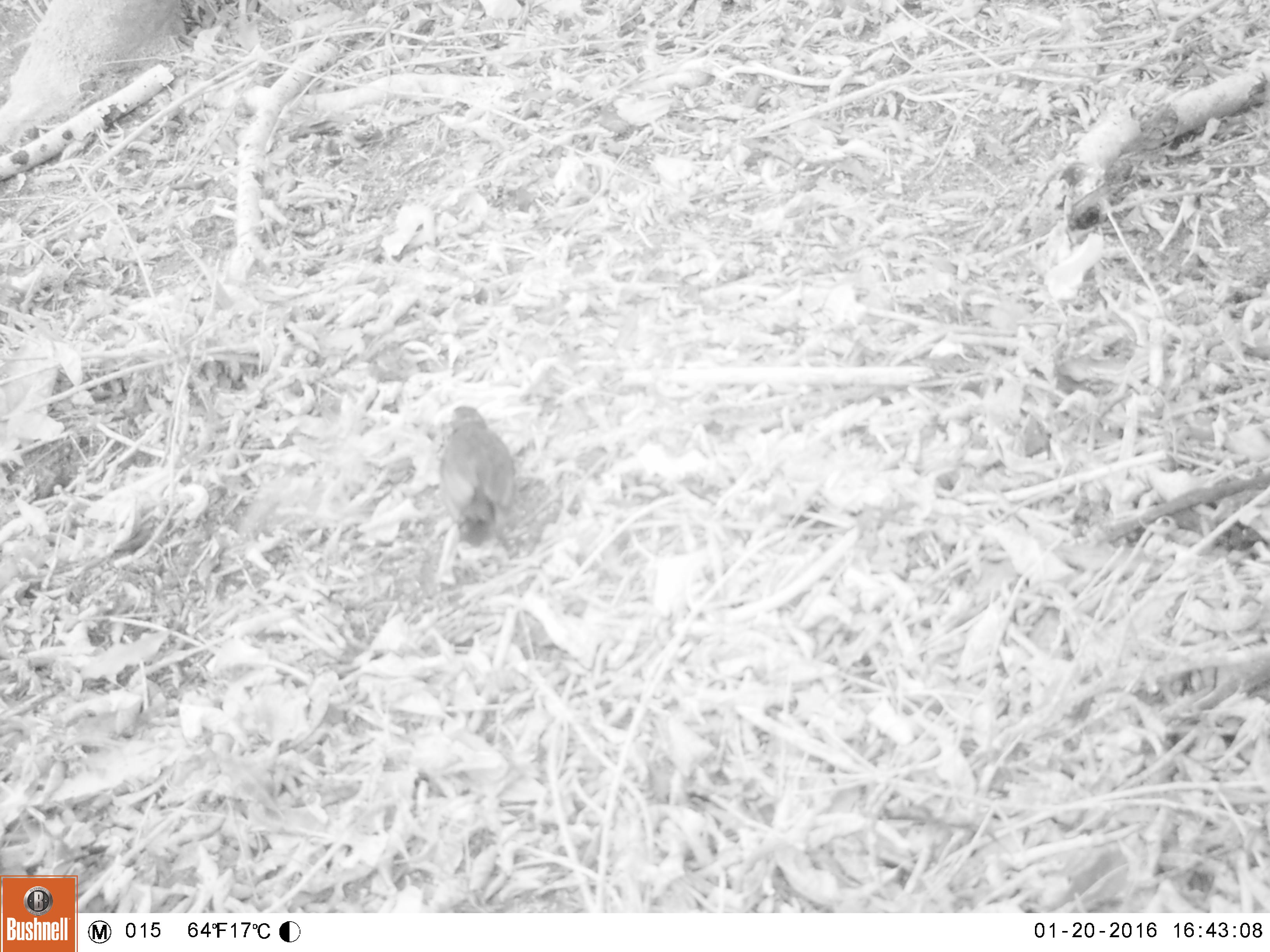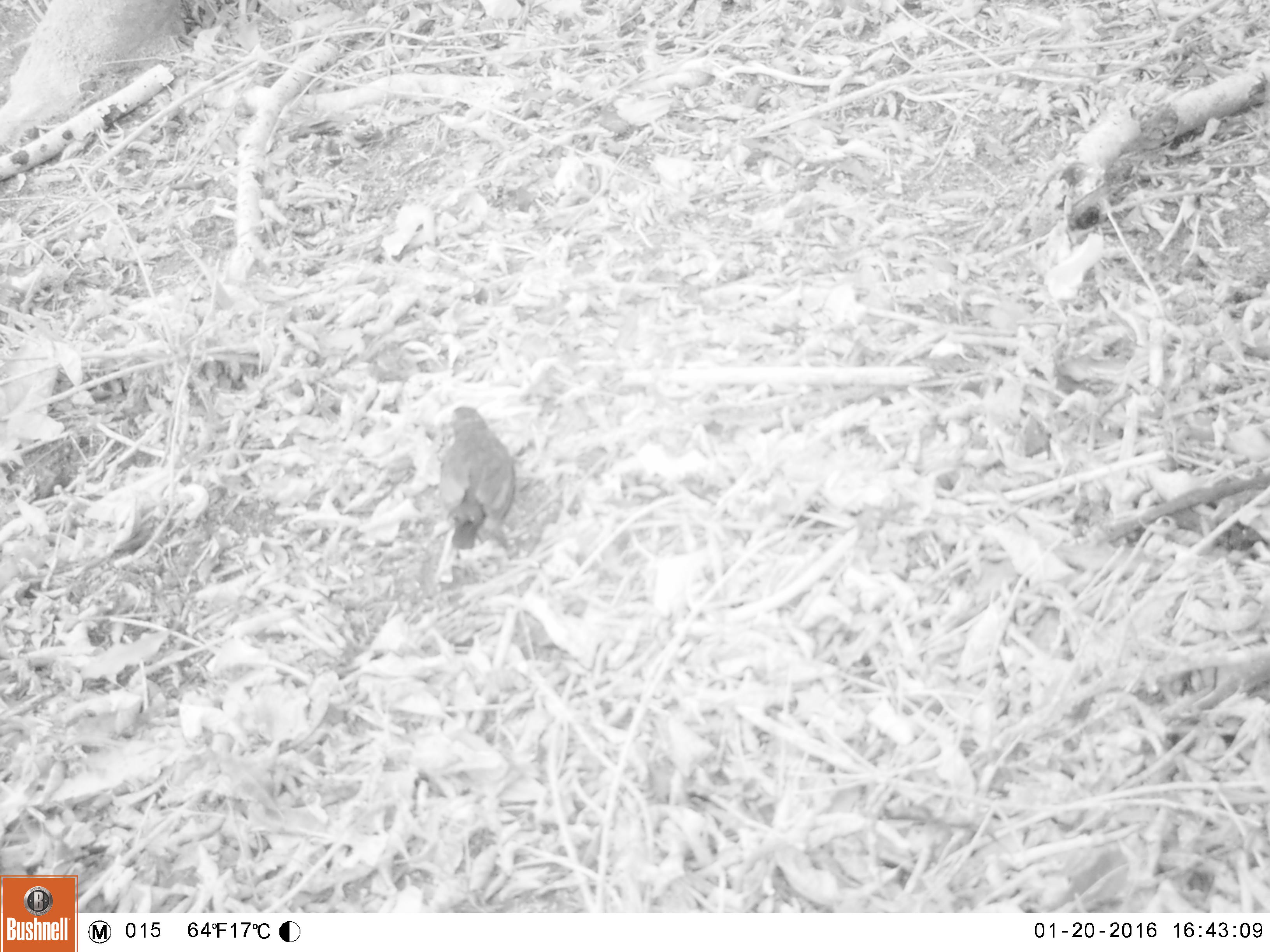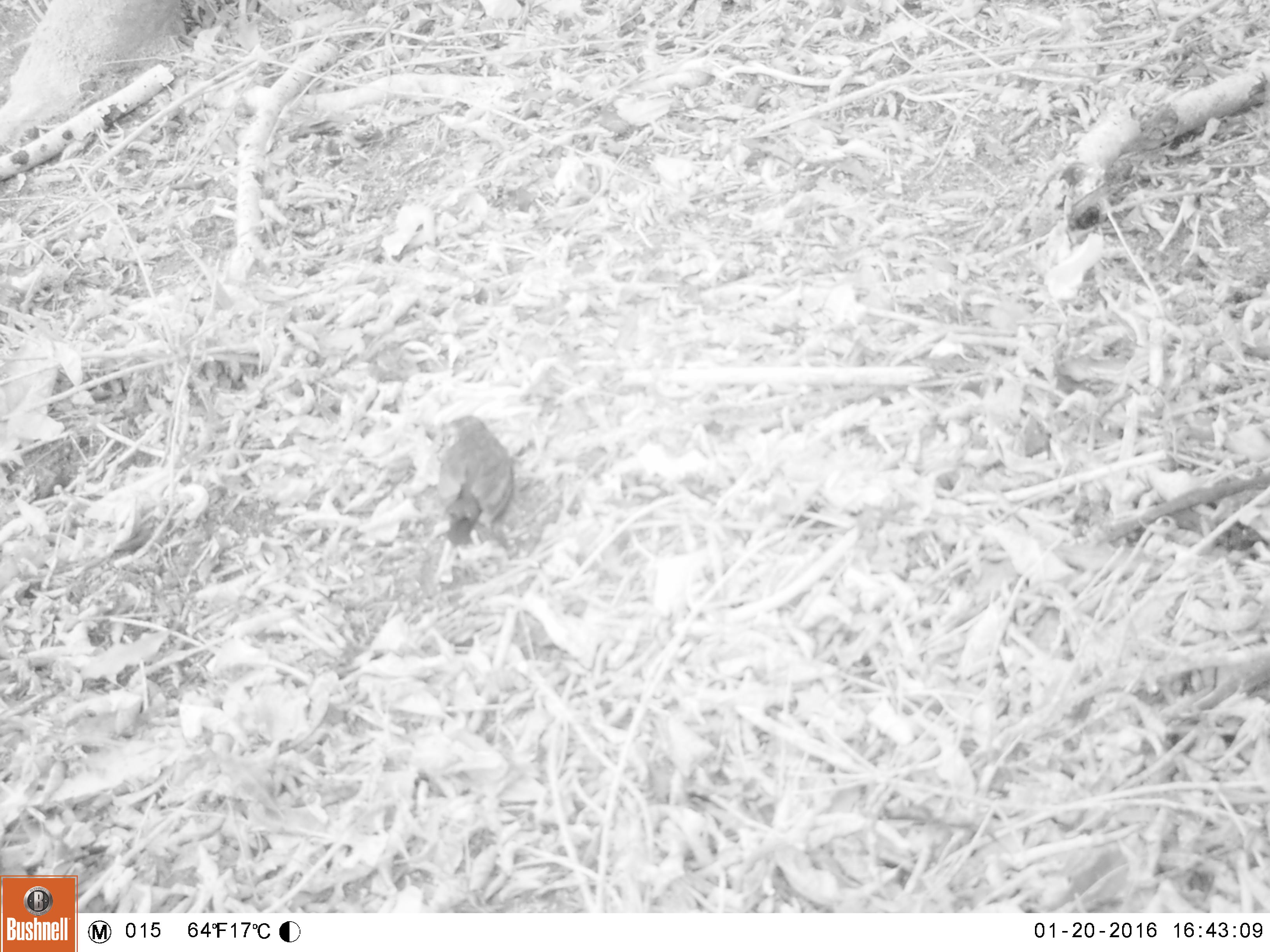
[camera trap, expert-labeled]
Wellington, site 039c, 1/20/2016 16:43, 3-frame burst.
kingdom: Animalia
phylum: Chordata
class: Aves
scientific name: Aves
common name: bird